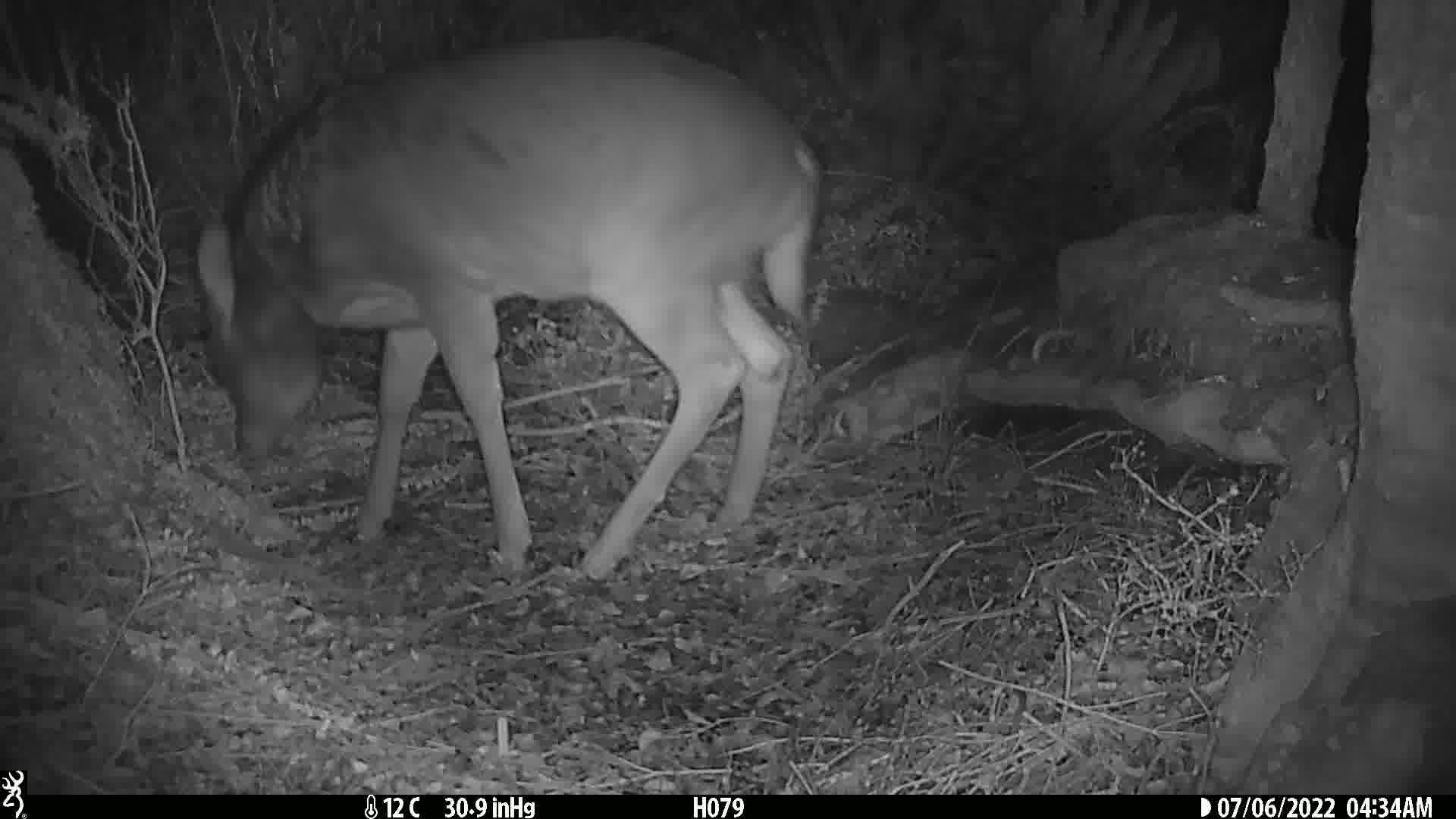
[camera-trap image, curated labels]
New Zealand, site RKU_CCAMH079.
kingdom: Animalia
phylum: Chordata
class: Mammalia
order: Artiodactyla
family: Cervidae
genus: Odocoileus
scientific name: Odocoileus virginianus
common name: white-tailed deer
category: white tailed deer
White tailed deer (white-tailed deer) (Odocoileus virginianus).